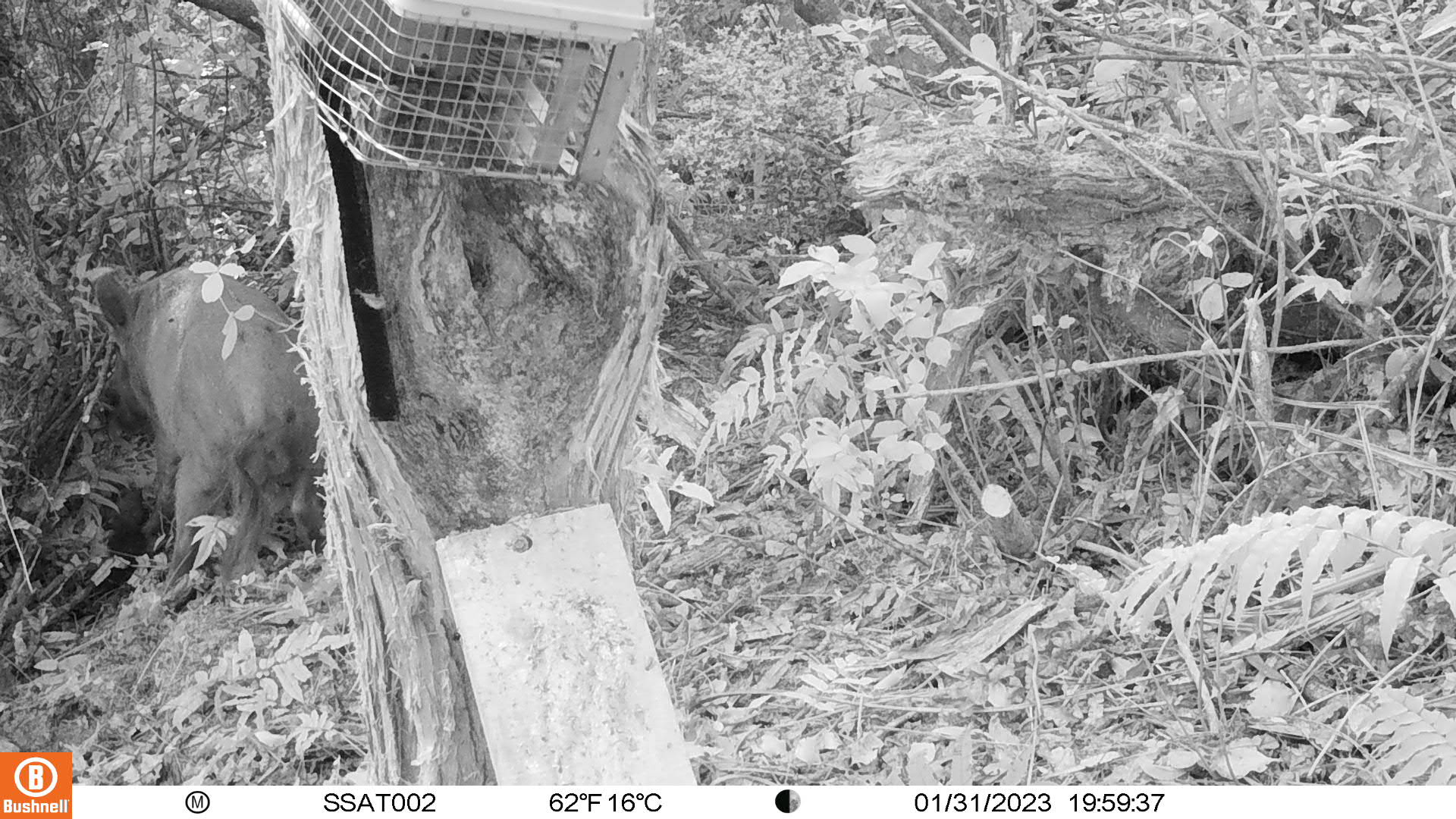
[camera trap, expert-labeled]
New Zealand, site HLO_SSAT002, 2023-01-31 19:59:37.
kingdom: Animalia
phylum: Chordata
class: Mammalia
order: Artiodactyla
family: Suidae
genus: Sus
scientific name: Sus scrofa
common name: pig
Pig (Sus scrofa).